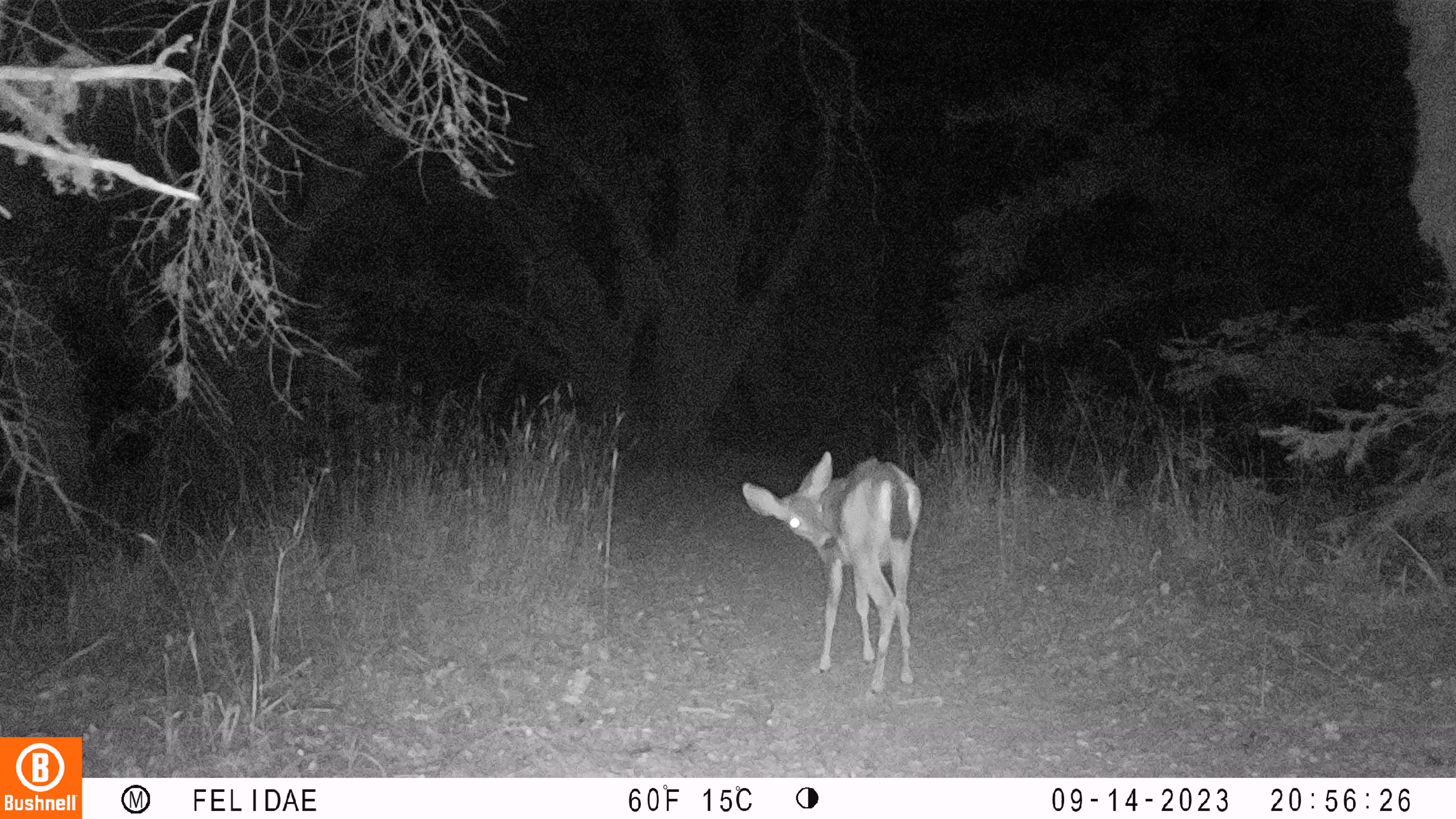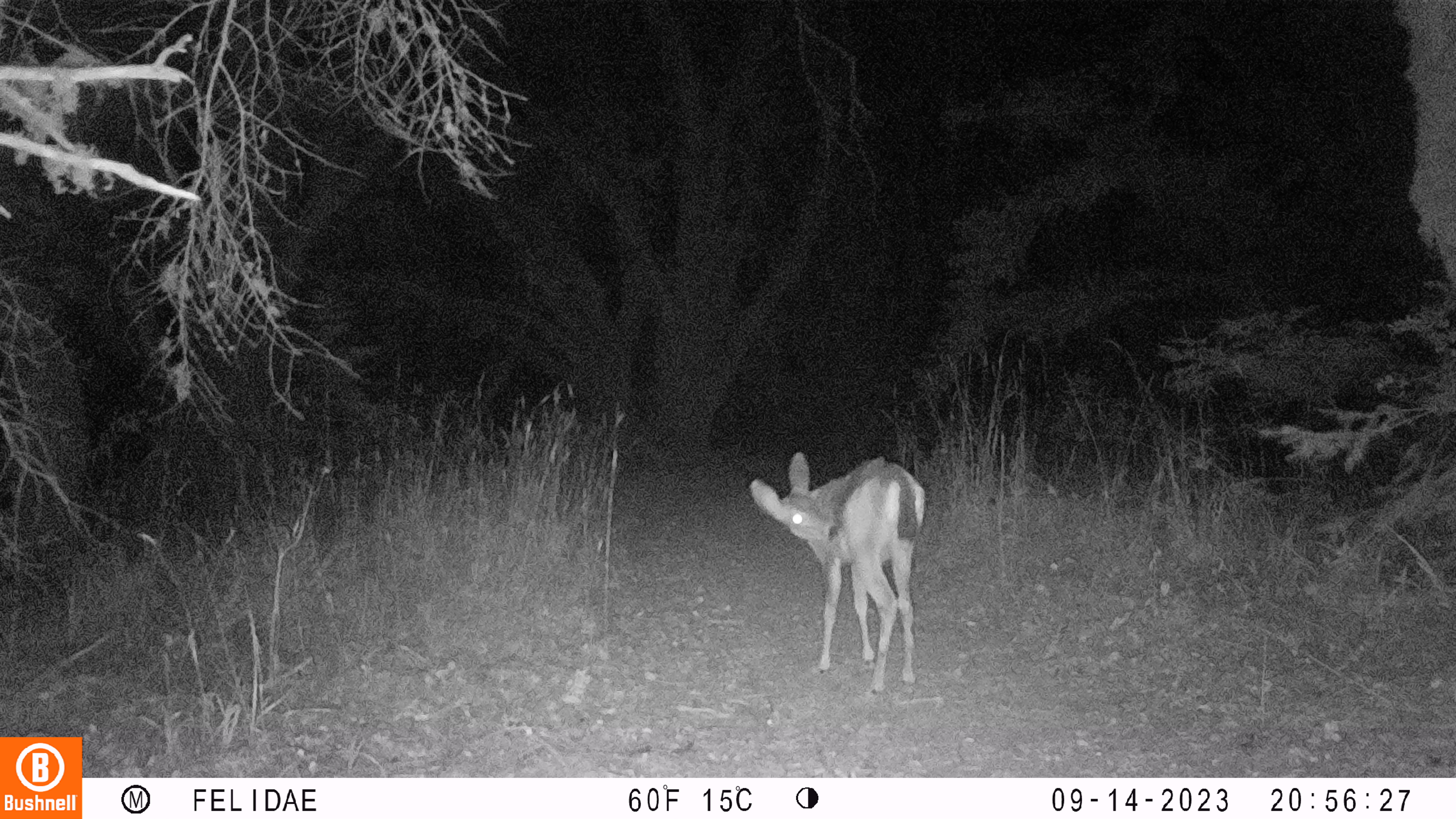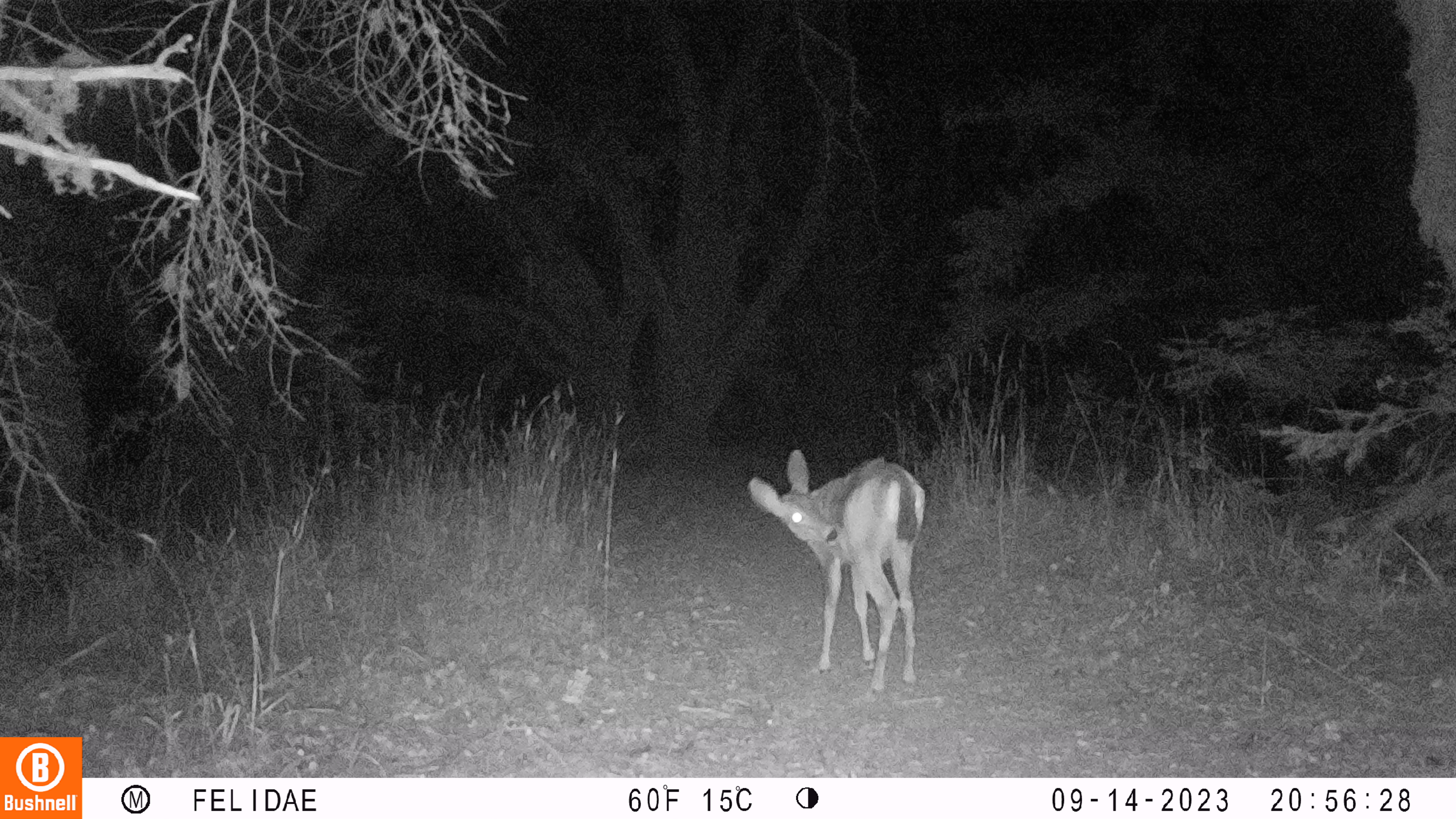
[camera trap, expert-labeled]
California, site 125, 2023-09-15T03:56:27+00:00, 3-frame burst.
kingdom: Animalia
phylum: Chordata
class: Mammalia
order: Artiodactyla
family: Cervidae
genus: Odocoileus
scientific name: Odocoileus hemionus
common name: mule deer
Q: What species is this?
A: Mule deer (Odocoileus hemionus).